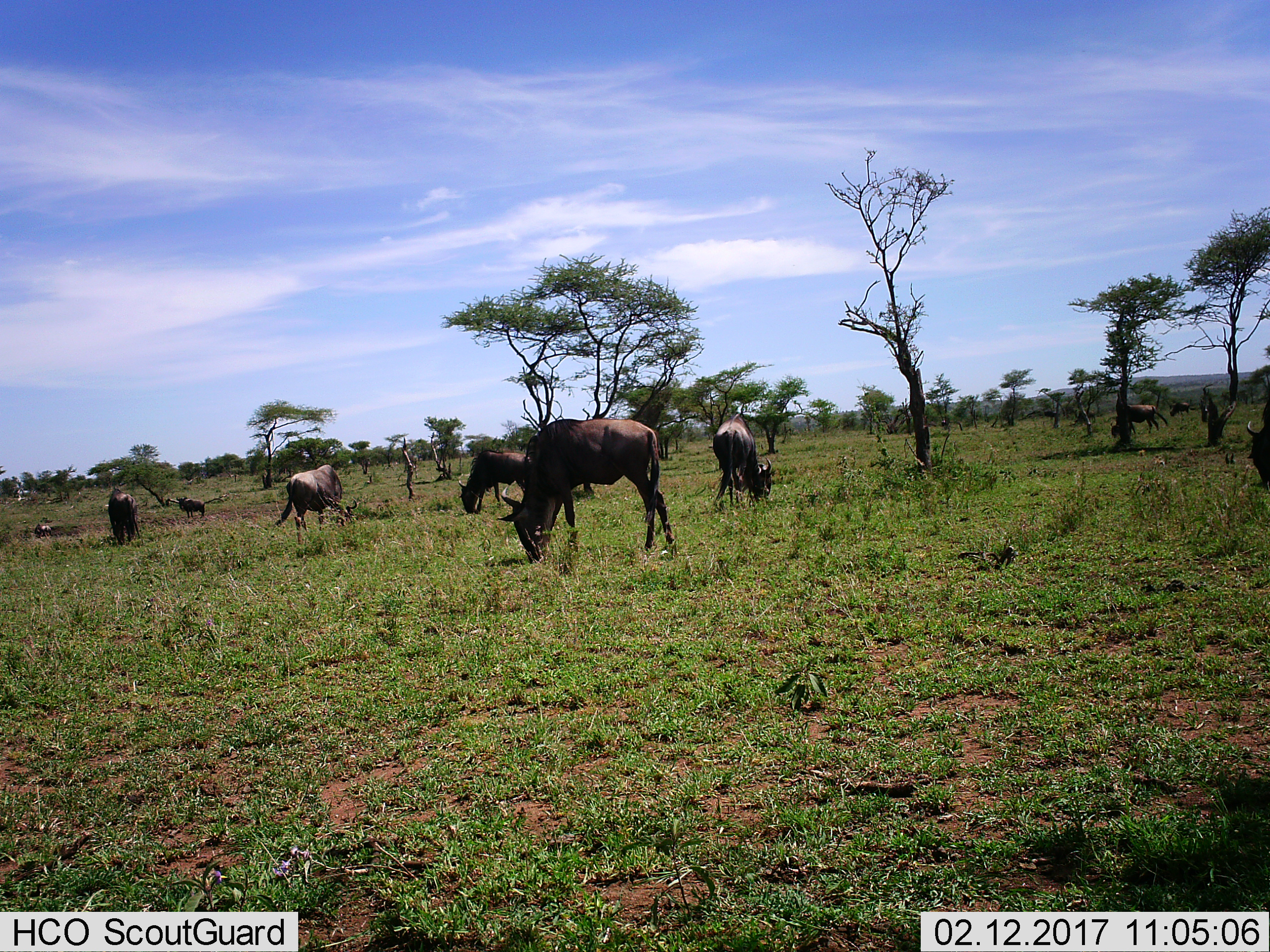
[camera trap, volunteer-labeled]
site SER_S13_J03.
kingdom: Animalia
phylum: Chordata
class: Mammalia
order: Artiodactyla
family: Bovidae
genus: Connochaetes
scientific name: Connochaetes taurinus taurinus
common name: blue wildebeest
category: wildebeestblue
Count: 11-50.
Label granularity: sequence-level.